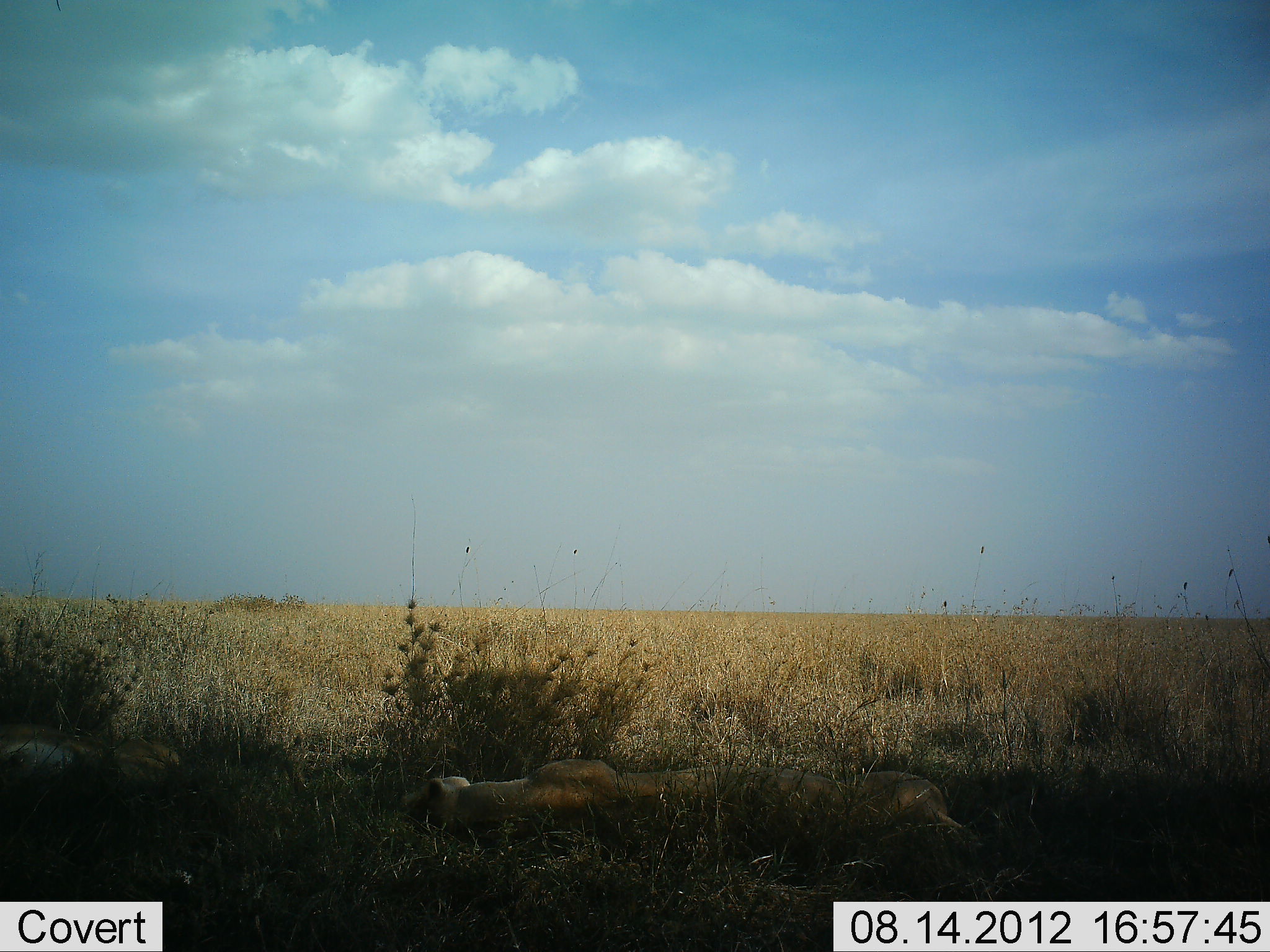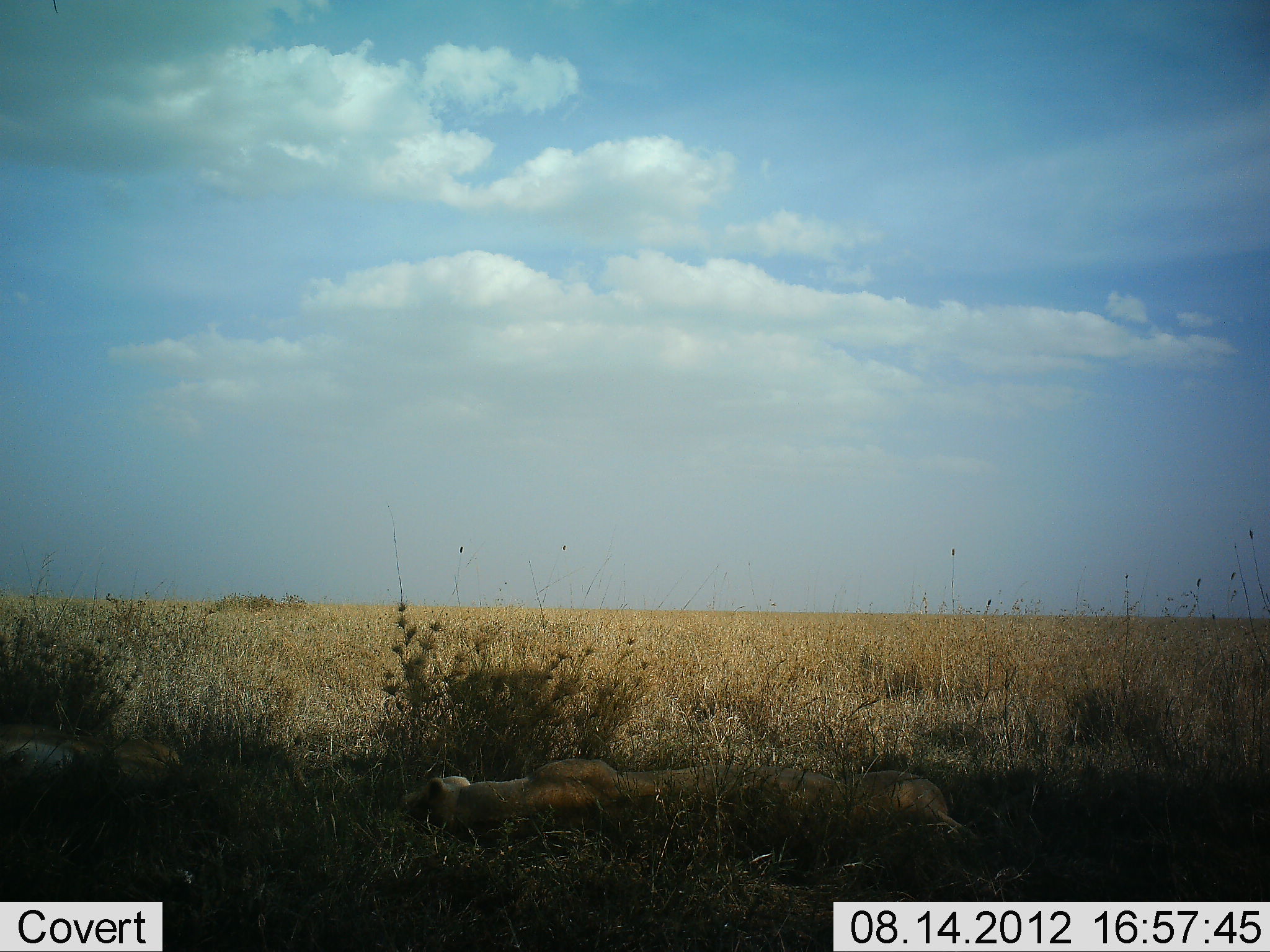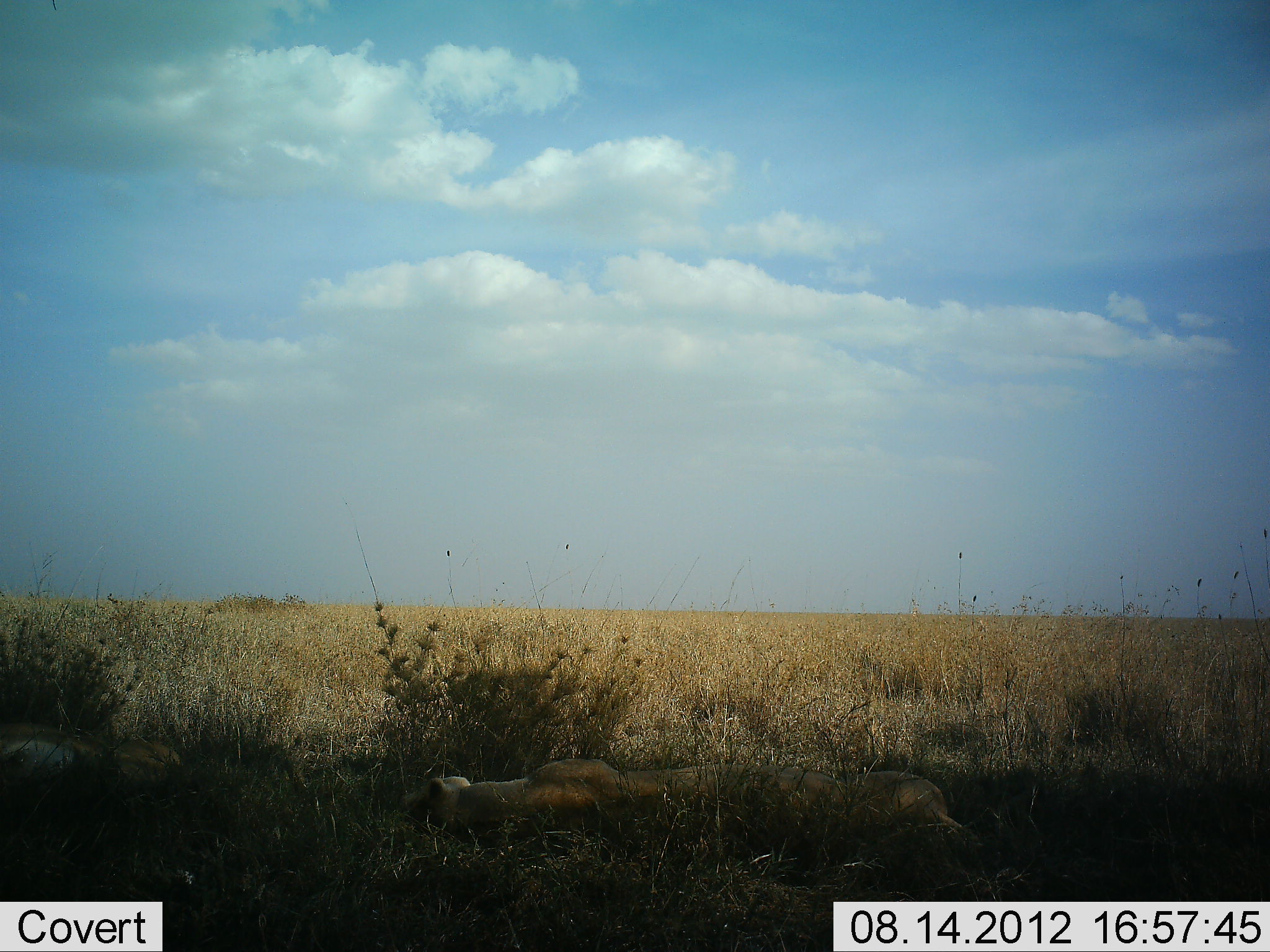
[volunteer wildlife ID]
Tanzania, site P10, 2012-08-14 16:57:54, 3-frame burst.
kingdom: Animalia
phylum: Chordata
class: Mammalia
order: Carnivora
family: Felidae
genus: Panthera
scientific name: Panthera leo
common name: lion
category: lionfemale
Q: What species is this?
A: Lionfemale (lion) (Panthera leo).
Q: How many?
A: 3.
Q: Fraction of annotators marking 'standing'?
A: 0%.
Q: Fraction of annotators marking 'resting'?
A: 100%.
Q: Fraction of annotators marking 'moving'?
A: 0%.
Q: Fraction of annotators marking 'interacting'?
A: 0%.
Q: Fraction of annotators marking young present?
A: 0%.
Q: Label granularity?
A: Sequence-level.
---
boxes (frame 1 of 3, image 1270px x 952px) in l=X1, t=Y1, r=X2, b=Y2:
animal: l=402, t=754, r=991, b=882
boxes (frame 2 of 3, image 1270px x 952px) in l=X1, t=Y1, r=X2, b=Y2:
animal: l=401, t=754, r=991, b=882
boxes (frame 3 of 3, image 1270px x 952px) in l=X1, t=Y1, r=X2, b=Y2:
animal: l=412, t=754, r=991, b=882